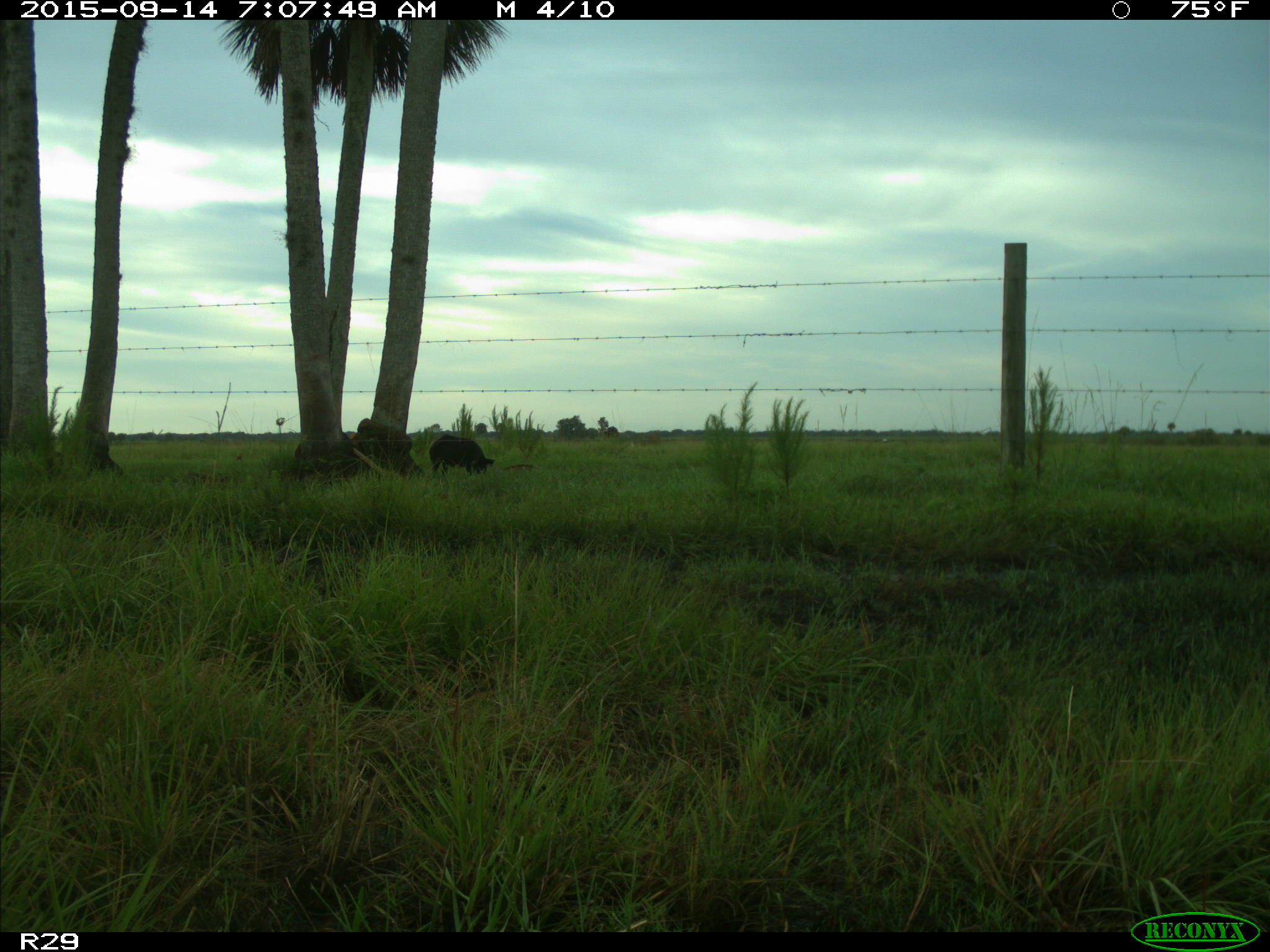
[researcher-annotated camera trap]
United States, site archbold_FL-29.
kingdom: Animalia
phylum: Chordata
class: Mammalia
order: Artiodactyla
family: Suidae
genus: Sus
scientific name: Sus scrofa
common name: wild boar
Sus scrofa (wild boar).